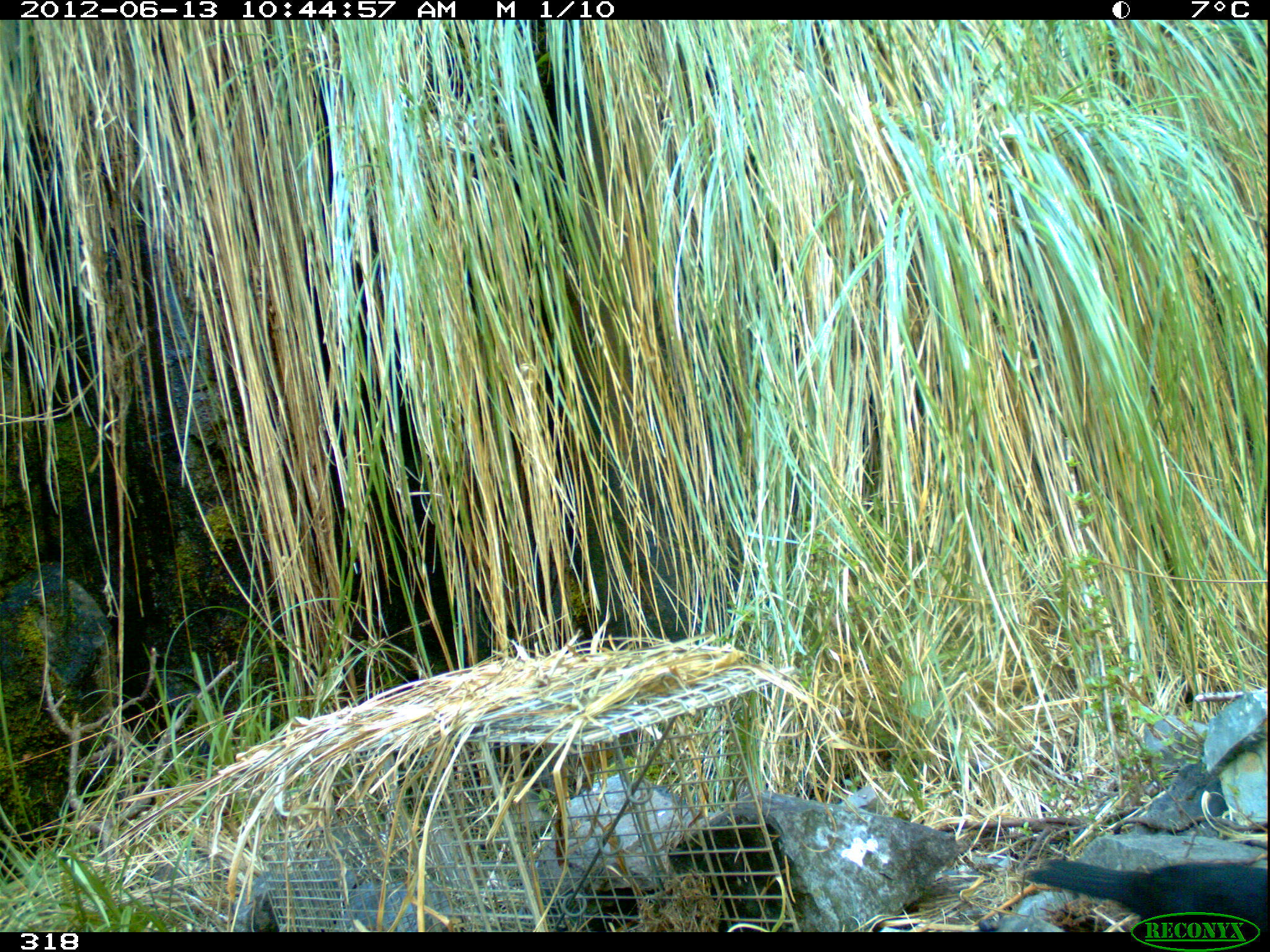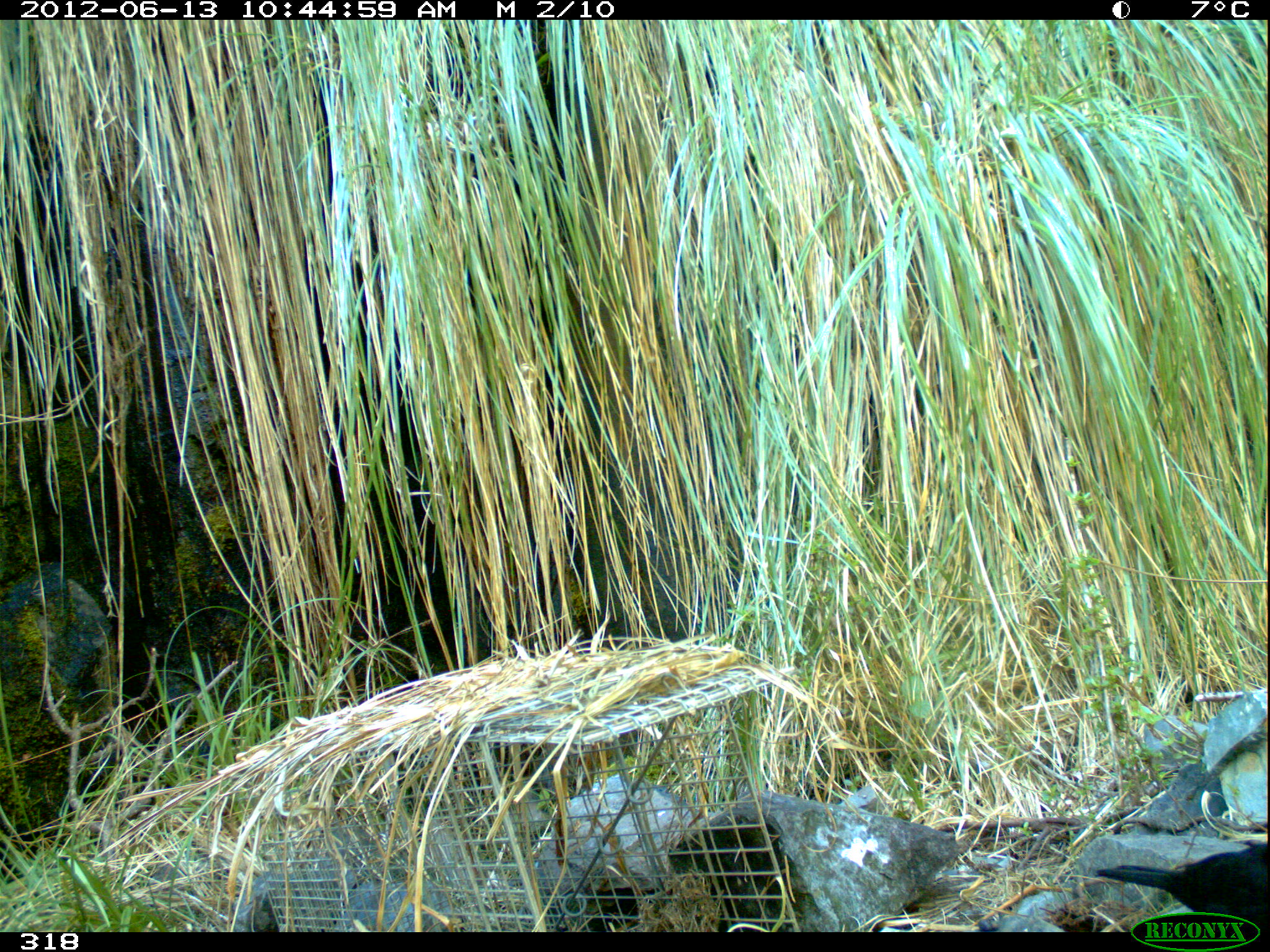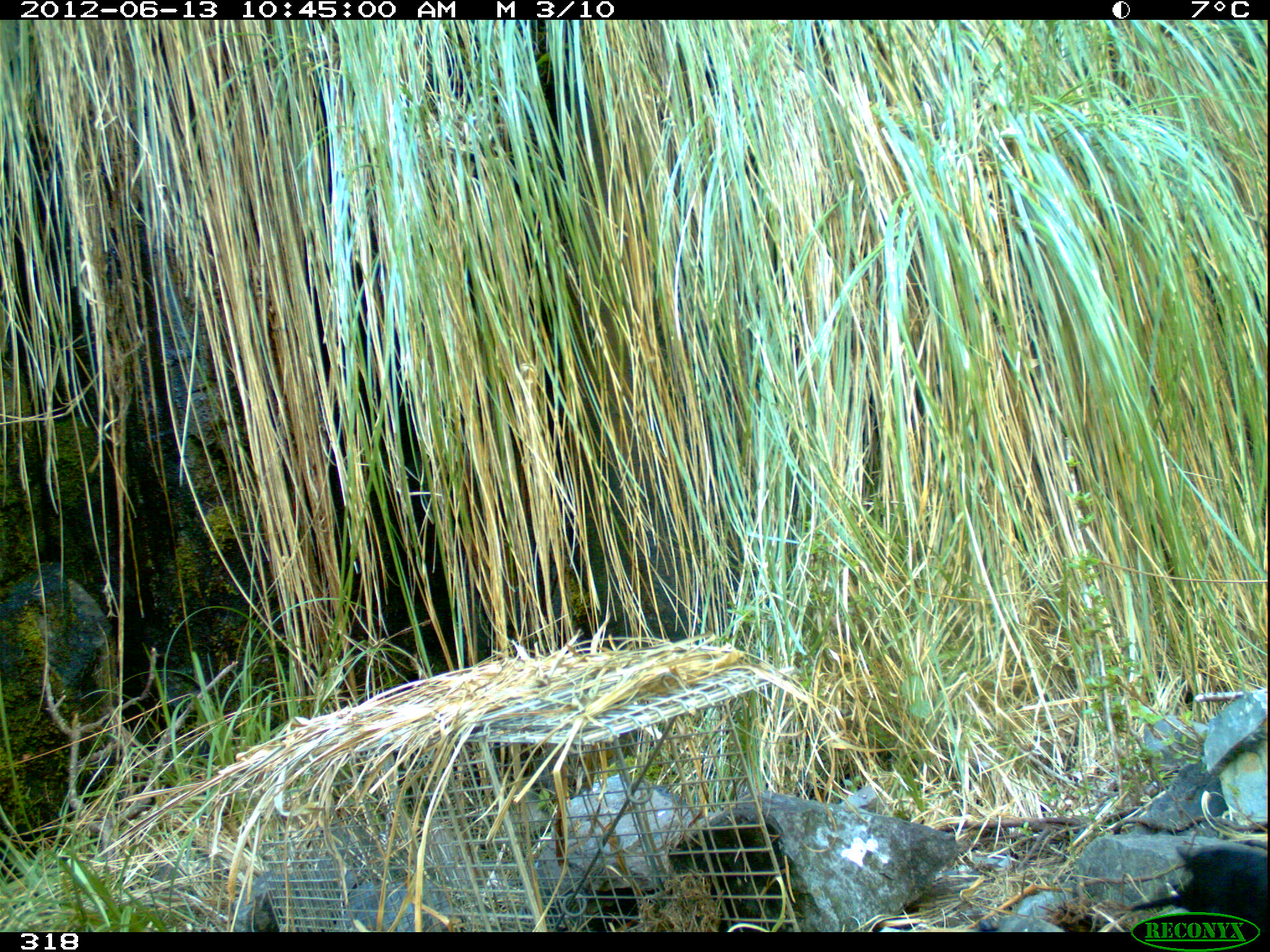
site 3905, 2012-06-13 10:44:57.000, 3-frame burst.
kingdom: Animalia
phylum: Chordata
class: Aves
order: Passeriformes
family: Turdidae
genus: Turdus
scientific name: Turdus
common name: true thrushes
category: turdus sp